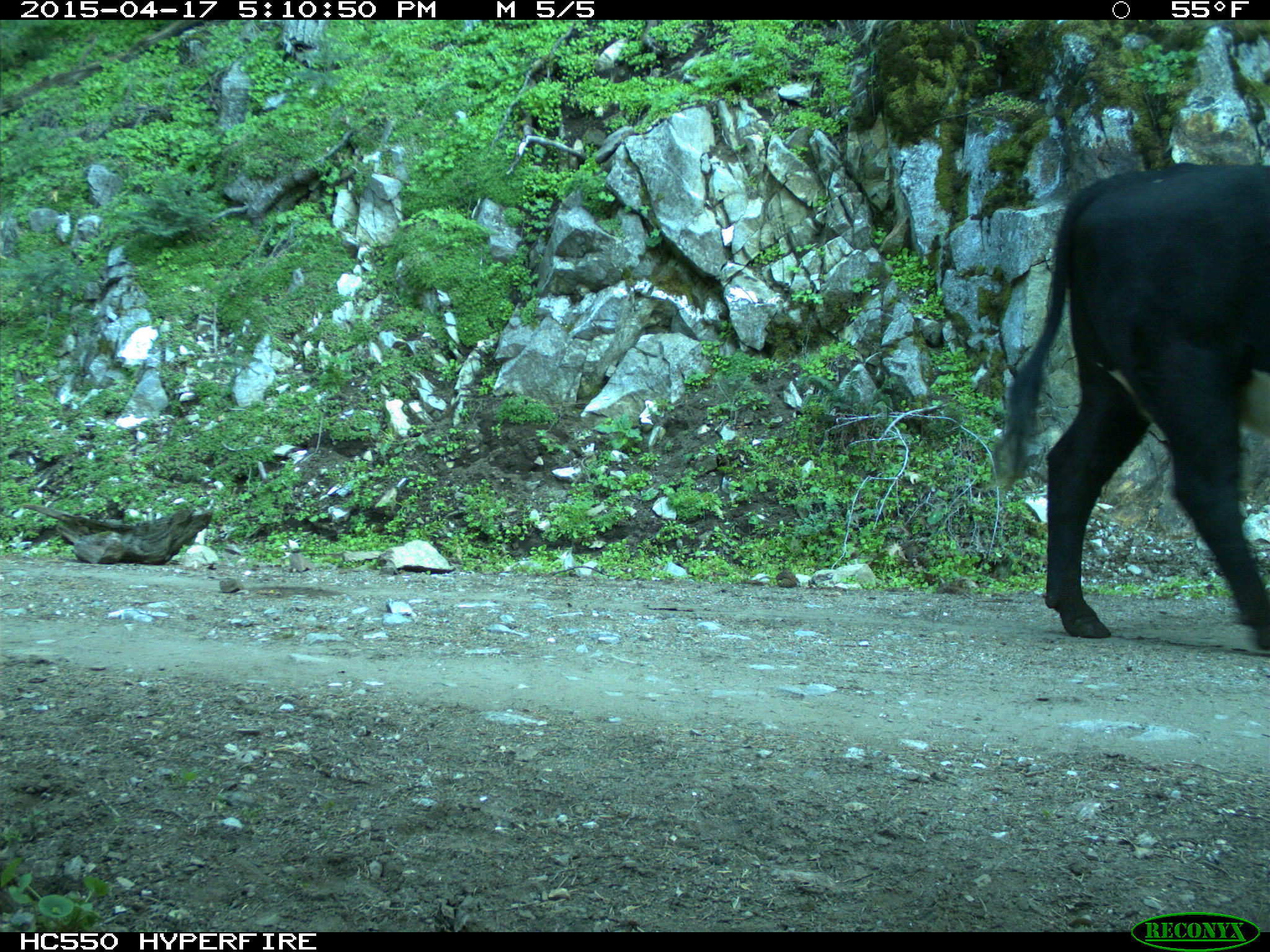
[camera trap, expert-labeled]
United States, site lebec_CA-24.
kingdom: Animalia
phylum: Chordata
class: Mammalia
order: Artiodactyla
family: Bovidae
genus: Bos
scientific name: Bos taurus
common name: domestic cow